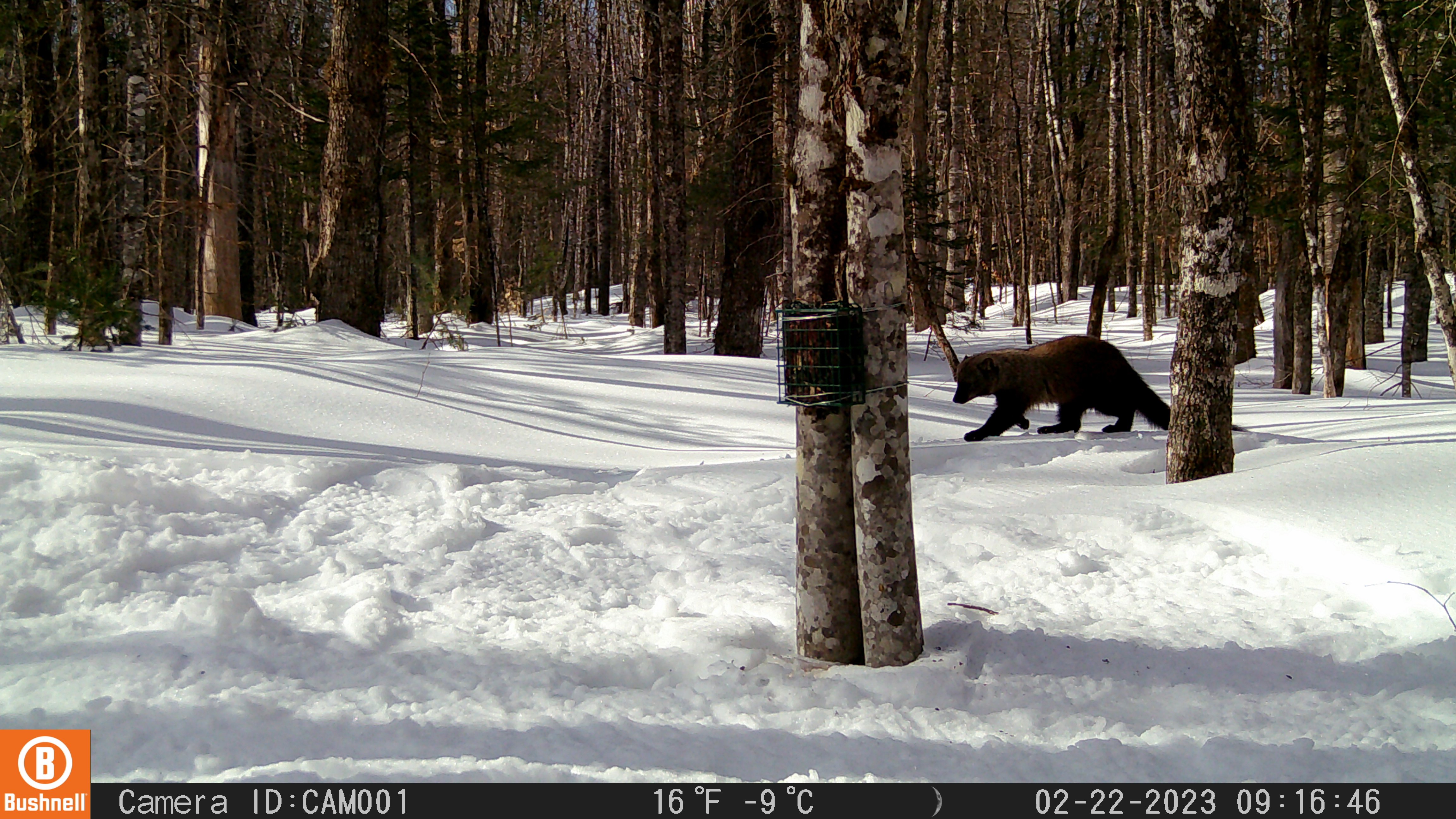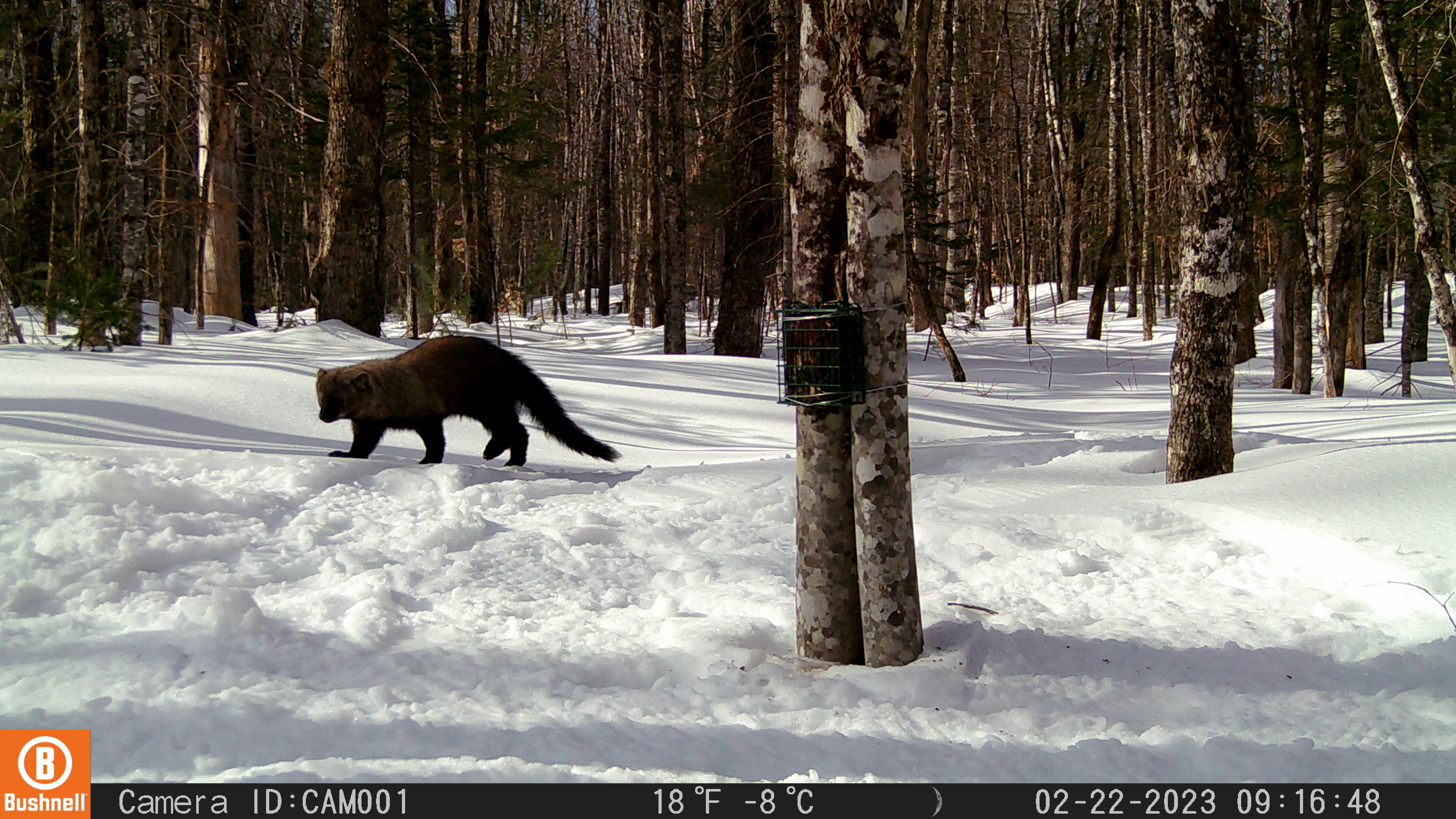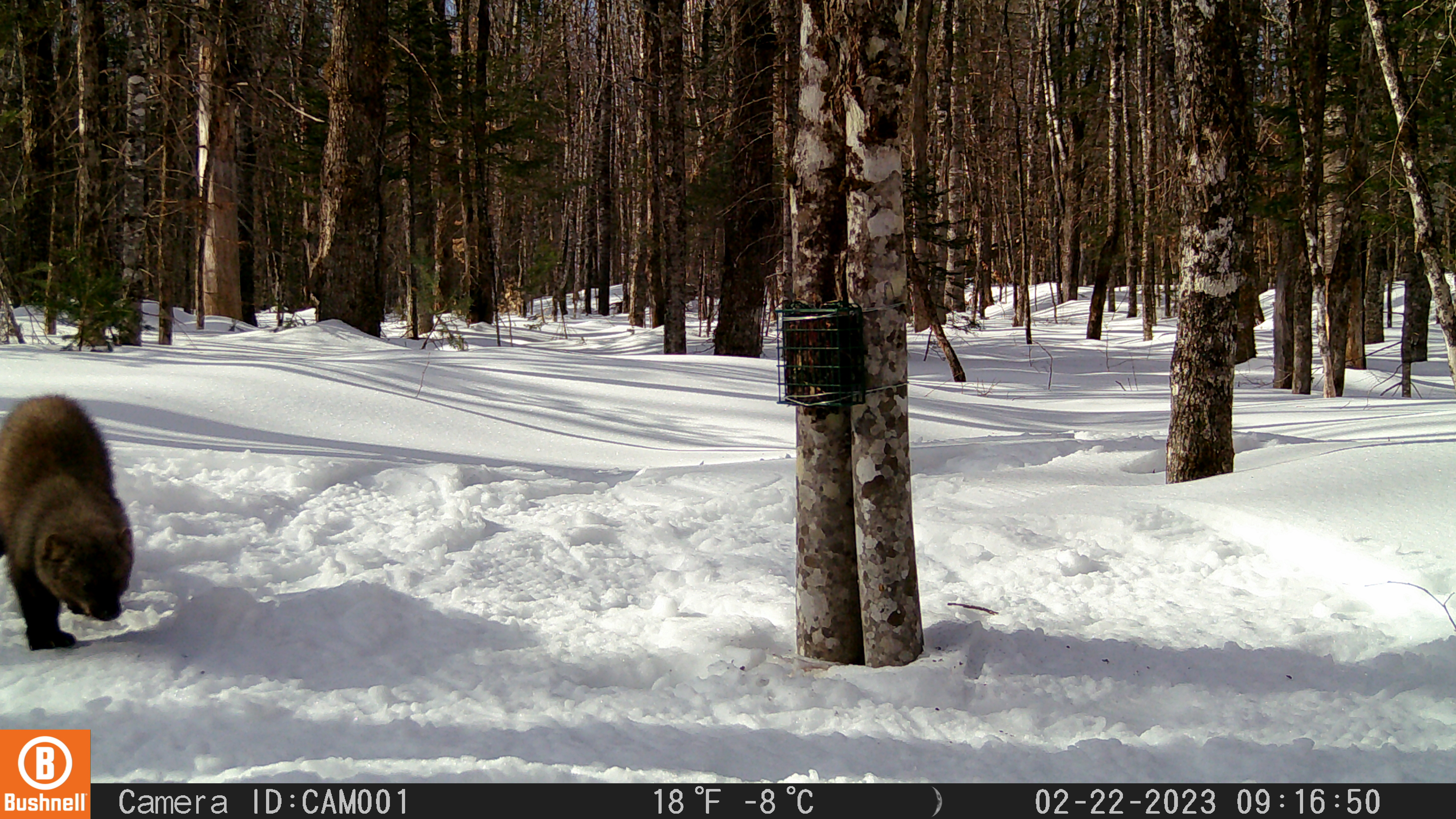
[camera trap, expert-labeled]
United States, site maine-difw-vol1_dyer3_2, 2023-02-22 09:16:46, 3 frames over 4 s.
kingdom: Animalia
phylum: Chordata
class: Mammalia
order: Carnivora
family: Mustelidae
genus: Pekania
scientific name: Pekania pennanti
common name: fisher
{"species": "fisher (Pekania pennanti)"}